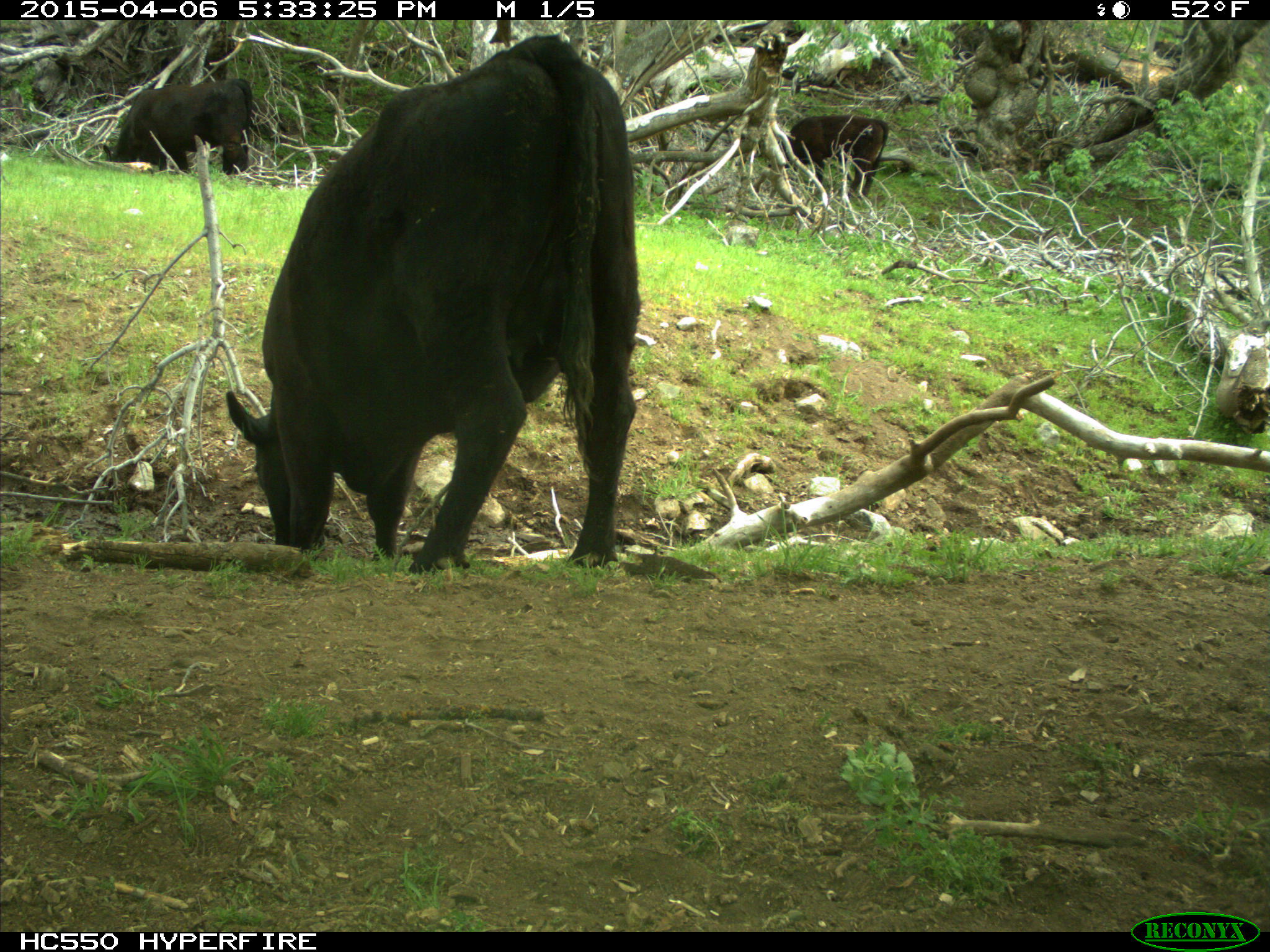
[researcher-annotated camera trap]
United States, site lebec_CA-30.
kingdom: Animalia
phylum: Chordata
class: Mammalia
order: Artiodactyla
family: Bovidae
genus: Bos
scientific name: Bos taurus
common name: domestic cow